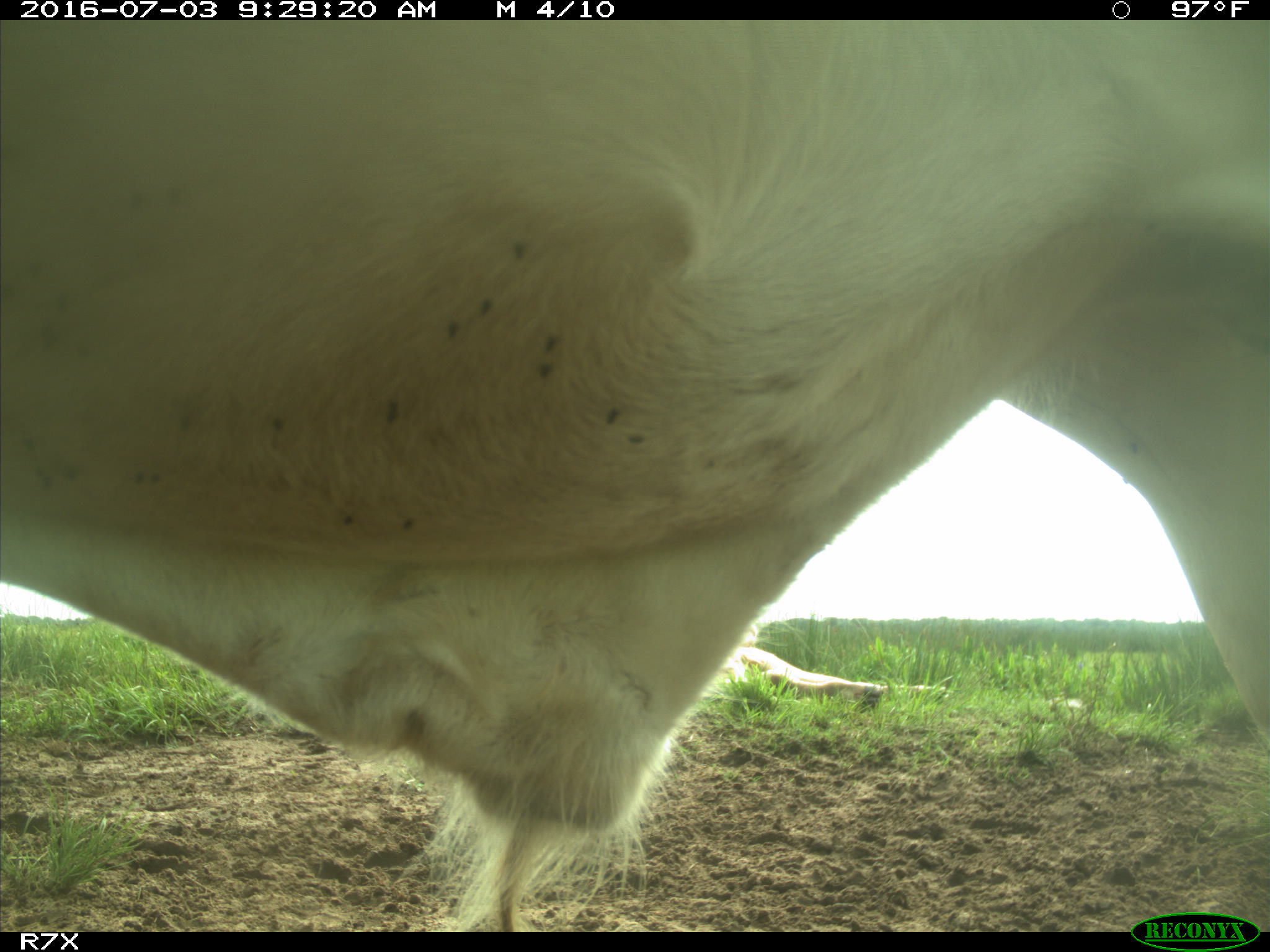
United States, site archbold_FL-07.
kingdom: Animalia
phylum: Chordata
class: Mammalia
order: Artiodactyla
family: Bovidae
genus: Bos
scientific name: Bos taurus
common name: domestic cow